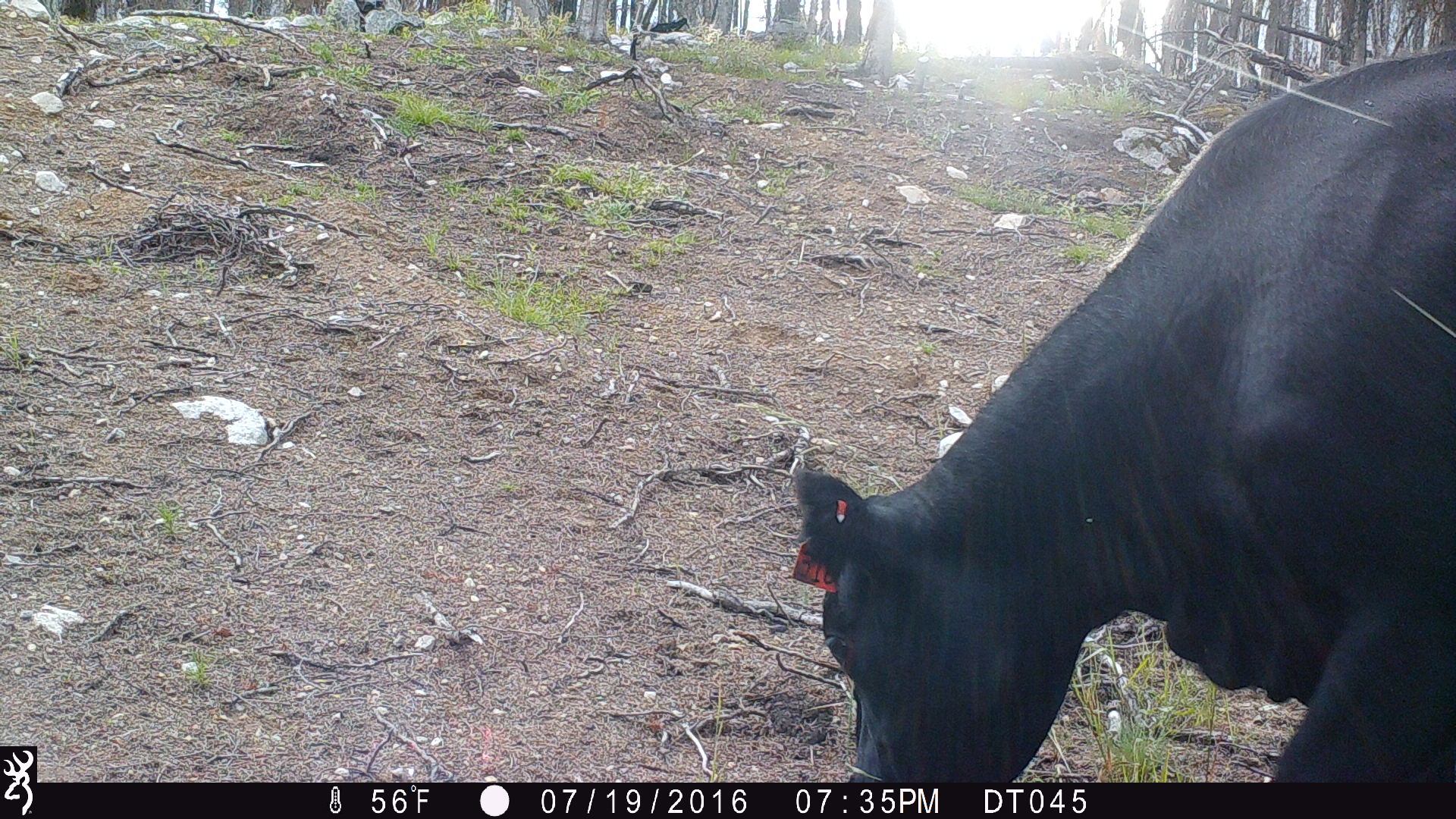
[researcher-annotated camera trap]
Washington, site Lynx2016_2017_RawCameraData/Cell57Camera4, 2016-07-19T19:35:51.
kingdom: Animalia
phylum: Chordata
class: Mammalia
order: Artiodactyla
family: Bovidae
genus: Bos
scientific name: Bos taurus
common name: domestic cattle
Domestic cattle (Bos taurus). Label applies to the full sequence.